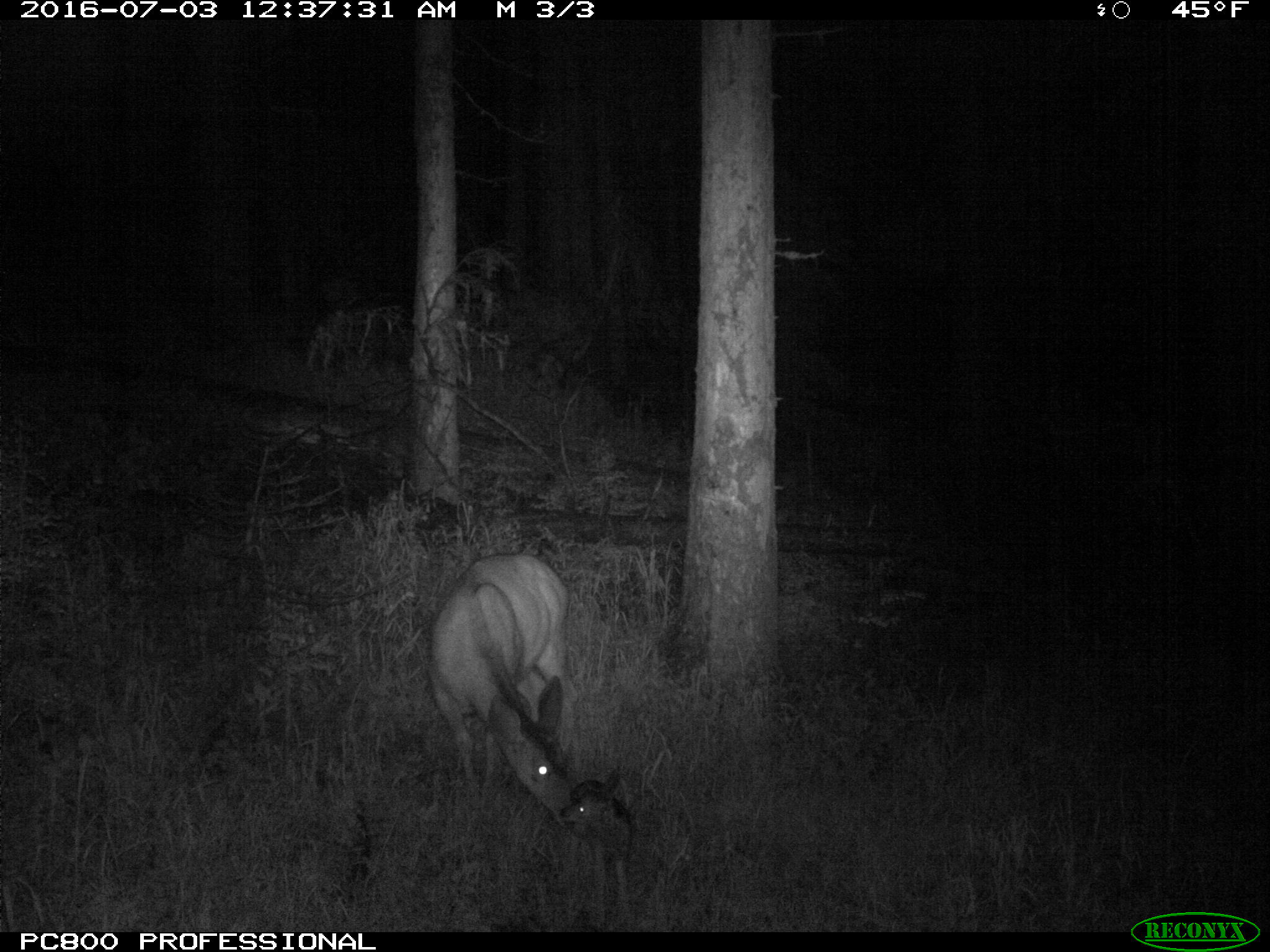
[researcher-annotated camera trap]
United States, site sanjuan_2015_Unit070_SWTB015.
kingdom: Animalia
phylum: Chordata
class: Mammalia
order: Artiodactyla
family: Cervidae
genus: Odocoileus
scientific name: Odocoileus hemionus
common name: mule deer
Odocoileus hemionus (mule deer).